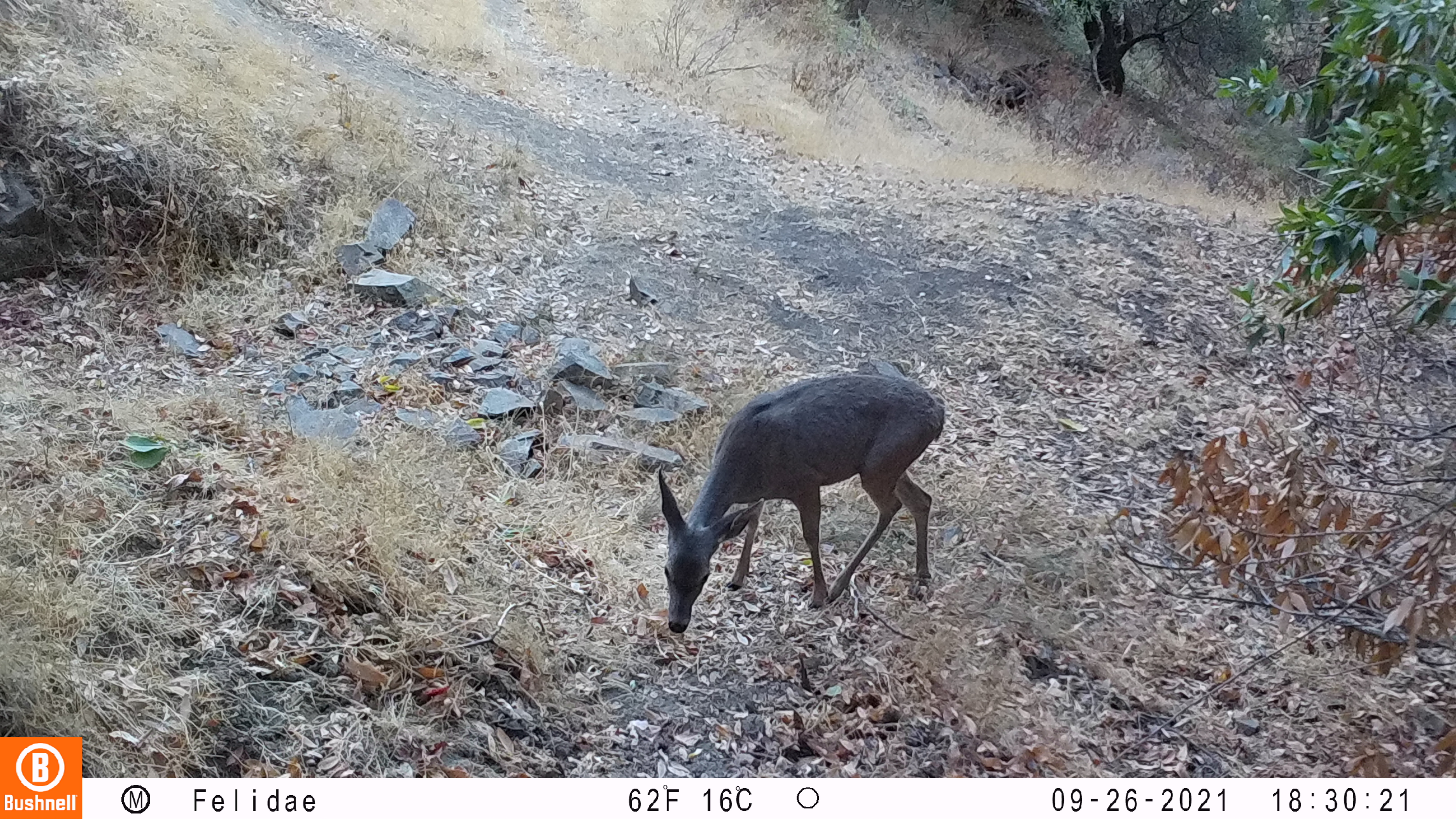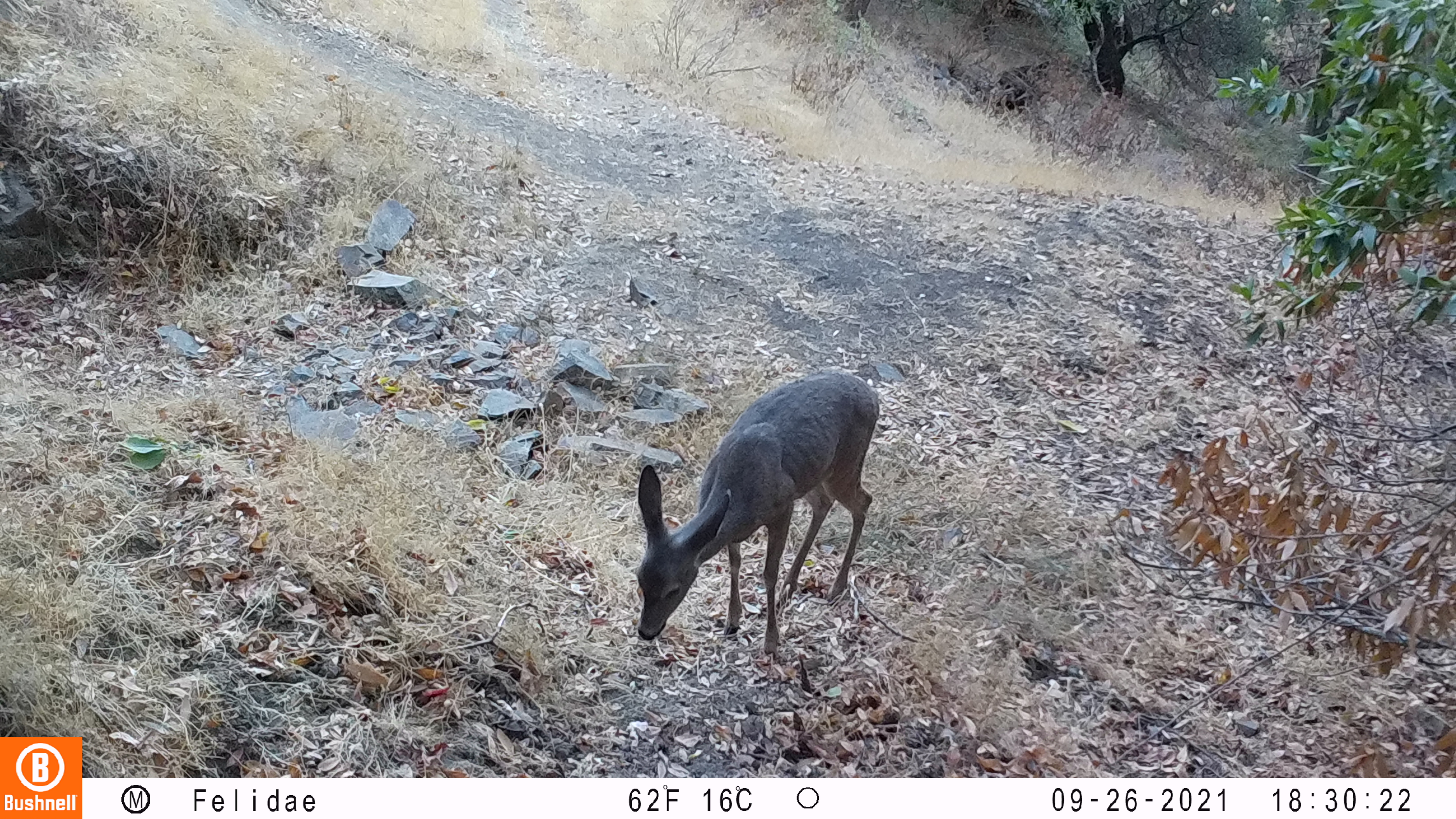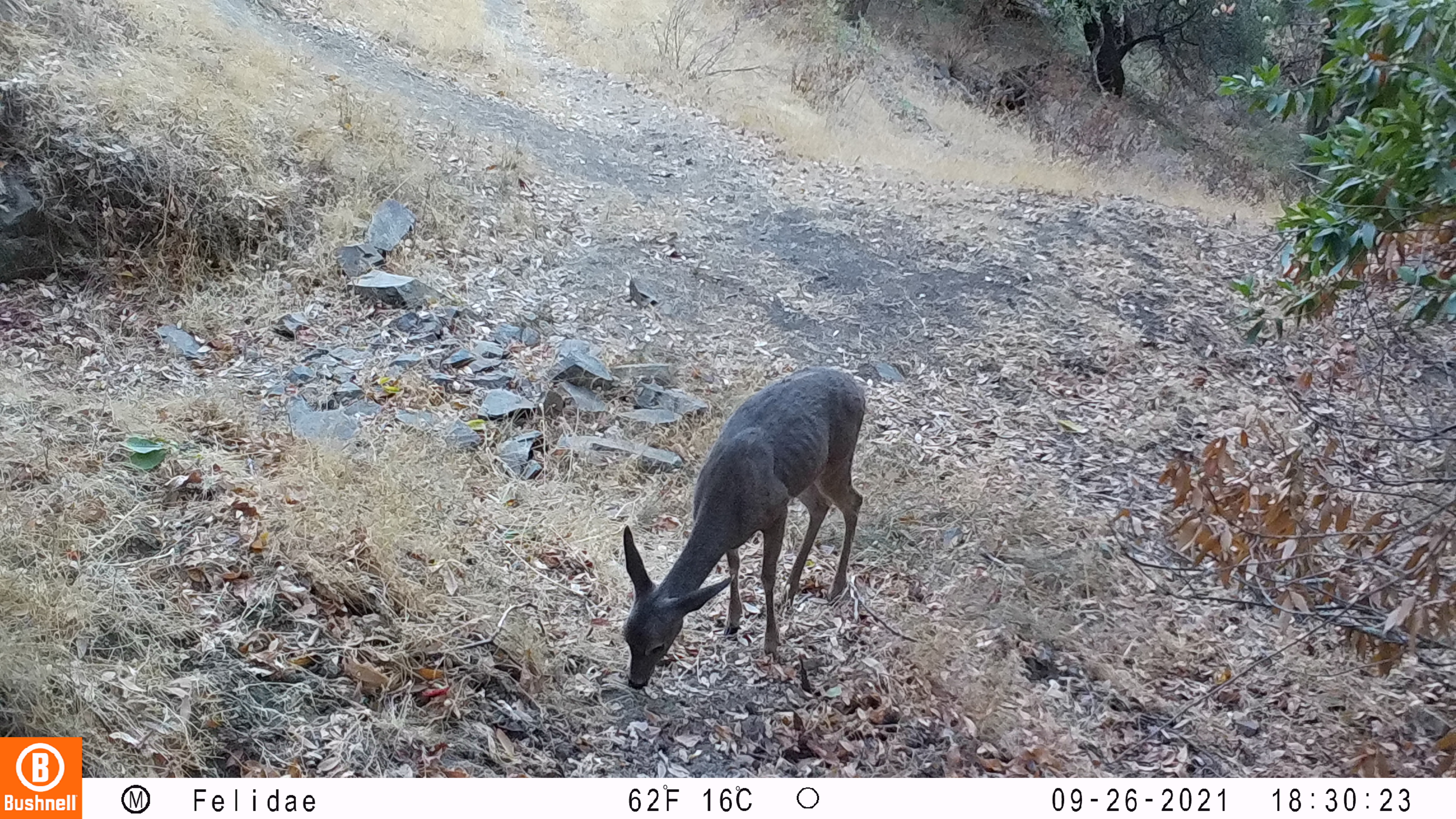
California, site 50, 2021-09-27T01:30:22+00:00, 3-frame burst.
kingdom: Animalia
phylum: Chordata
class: Mammalia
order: Artiodactyla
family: Cervidae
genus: Odocoileus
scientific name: Odocoileus hemionus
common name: mule deer